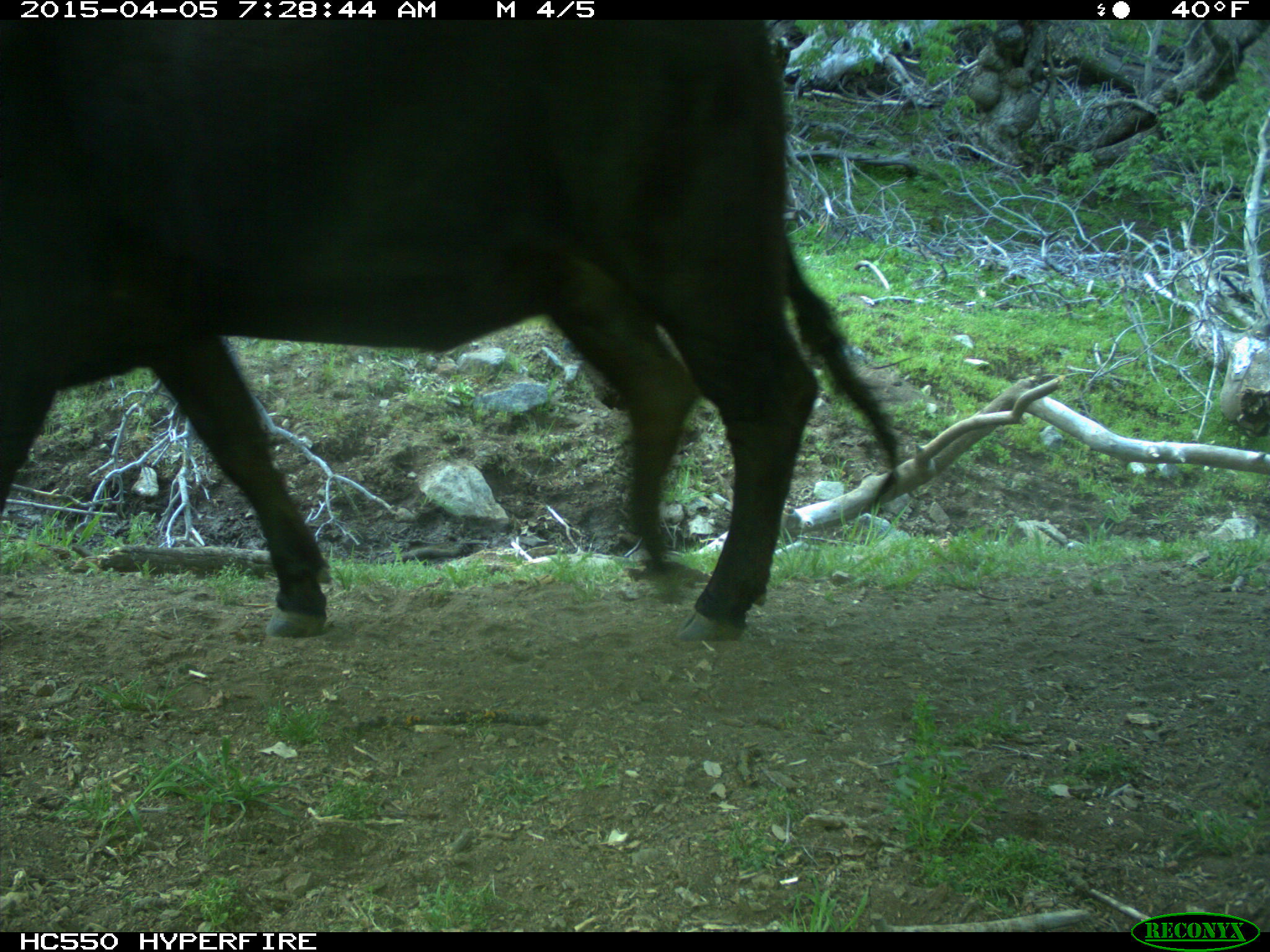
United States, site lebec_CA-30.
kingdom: Animalia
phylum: Chordata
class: Mammalia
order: Artiodactyla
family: Bovidae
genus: Bos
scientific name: Bos taurus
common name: domestic cow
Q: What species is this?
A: Bos taurus (domestic cow).